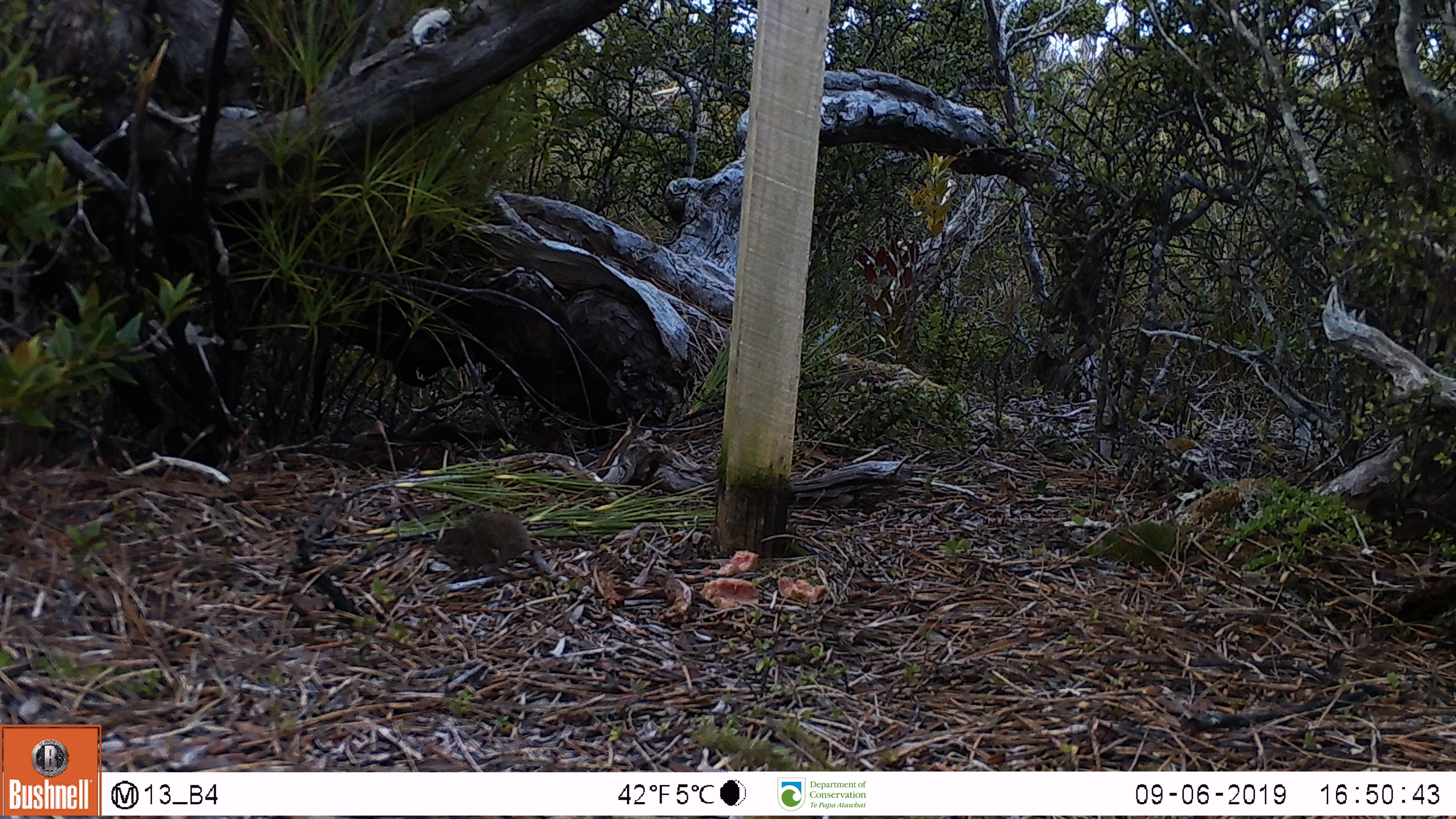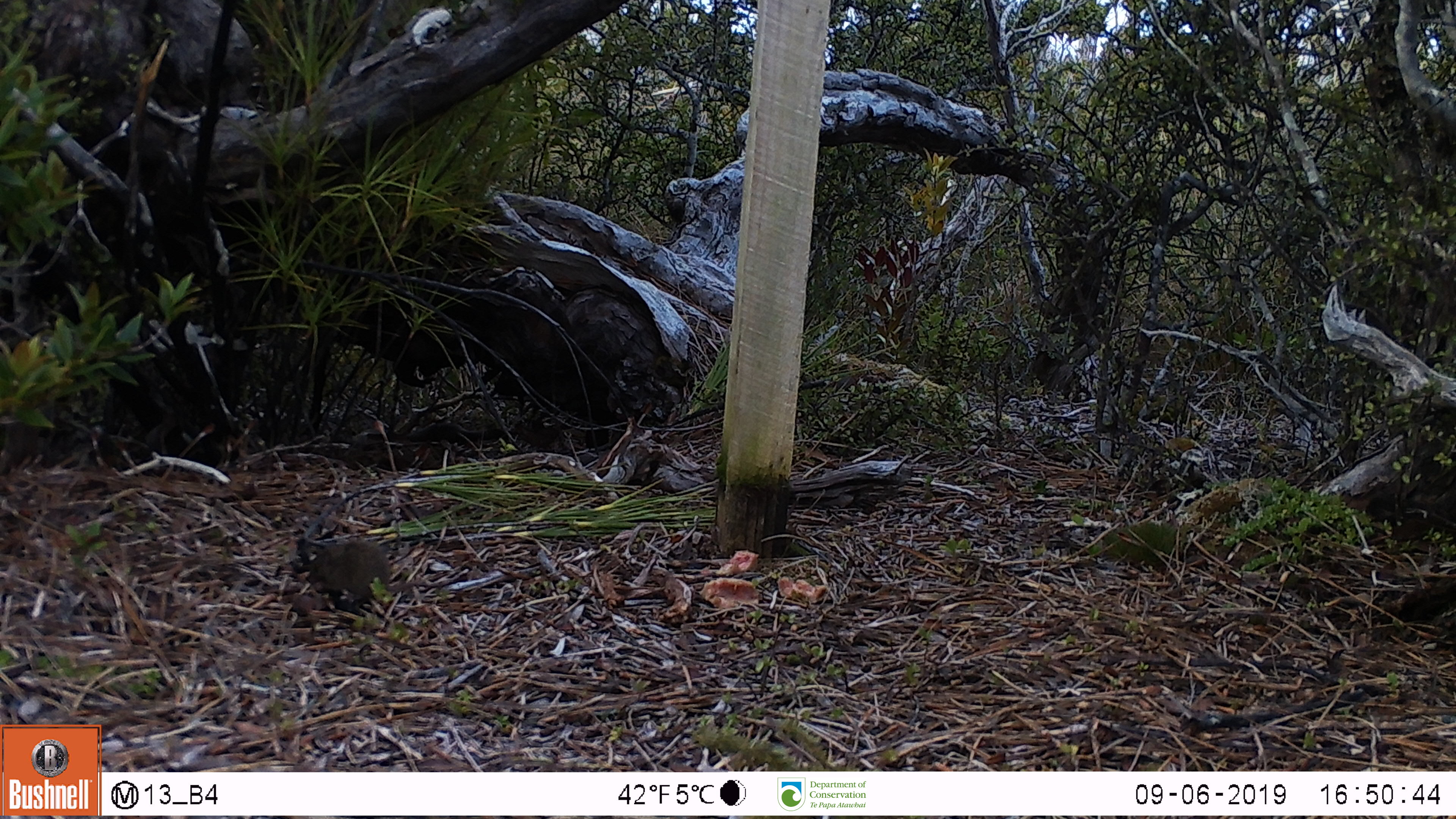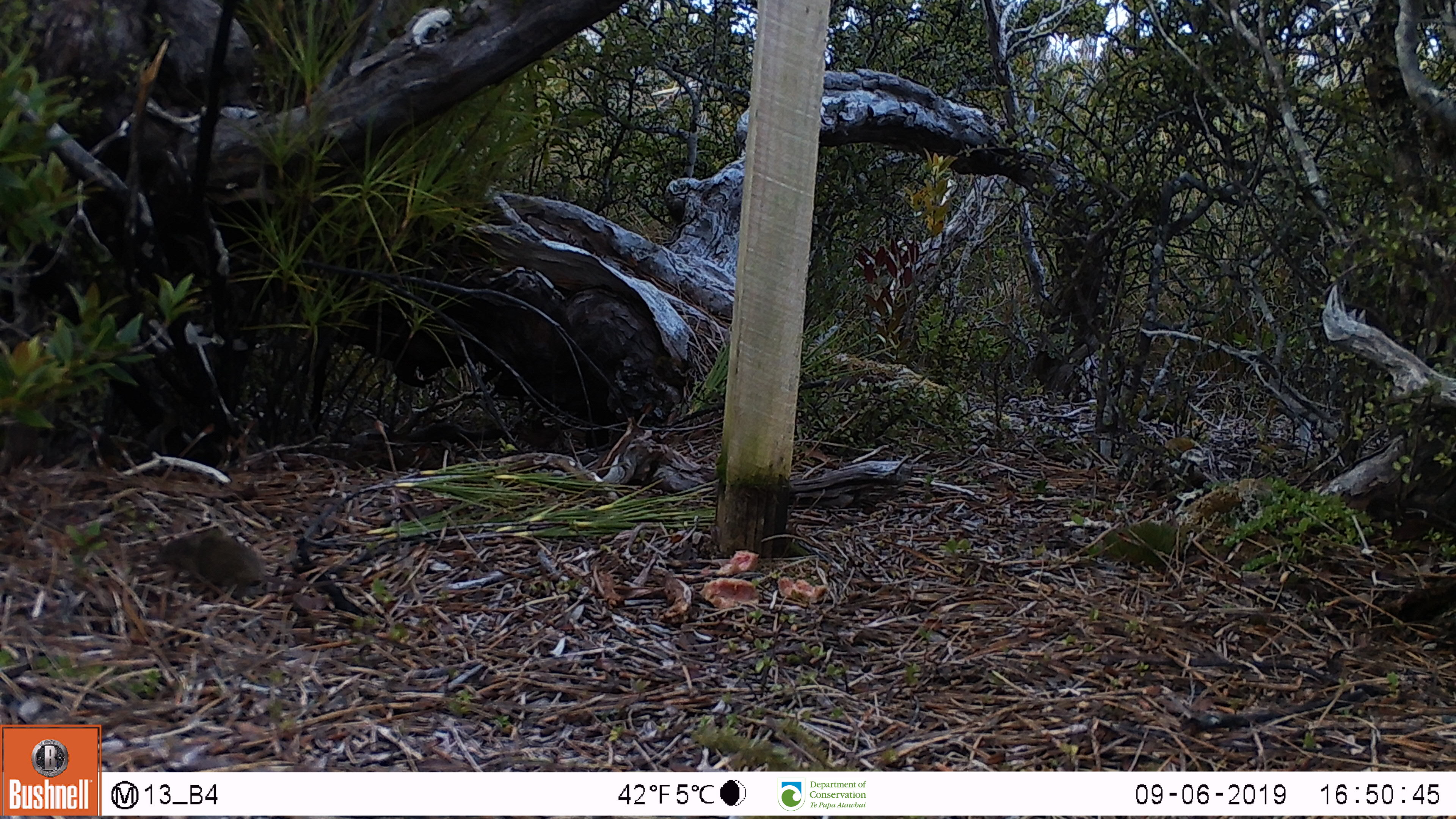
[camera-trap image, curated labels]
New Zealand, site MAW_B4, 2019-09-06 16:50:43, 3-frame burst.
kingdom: Animalia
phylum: Chordata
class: Mammalia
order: Rodentia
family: Muridae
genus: Mus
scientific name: Mus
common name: mouse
Mouse (Mus).